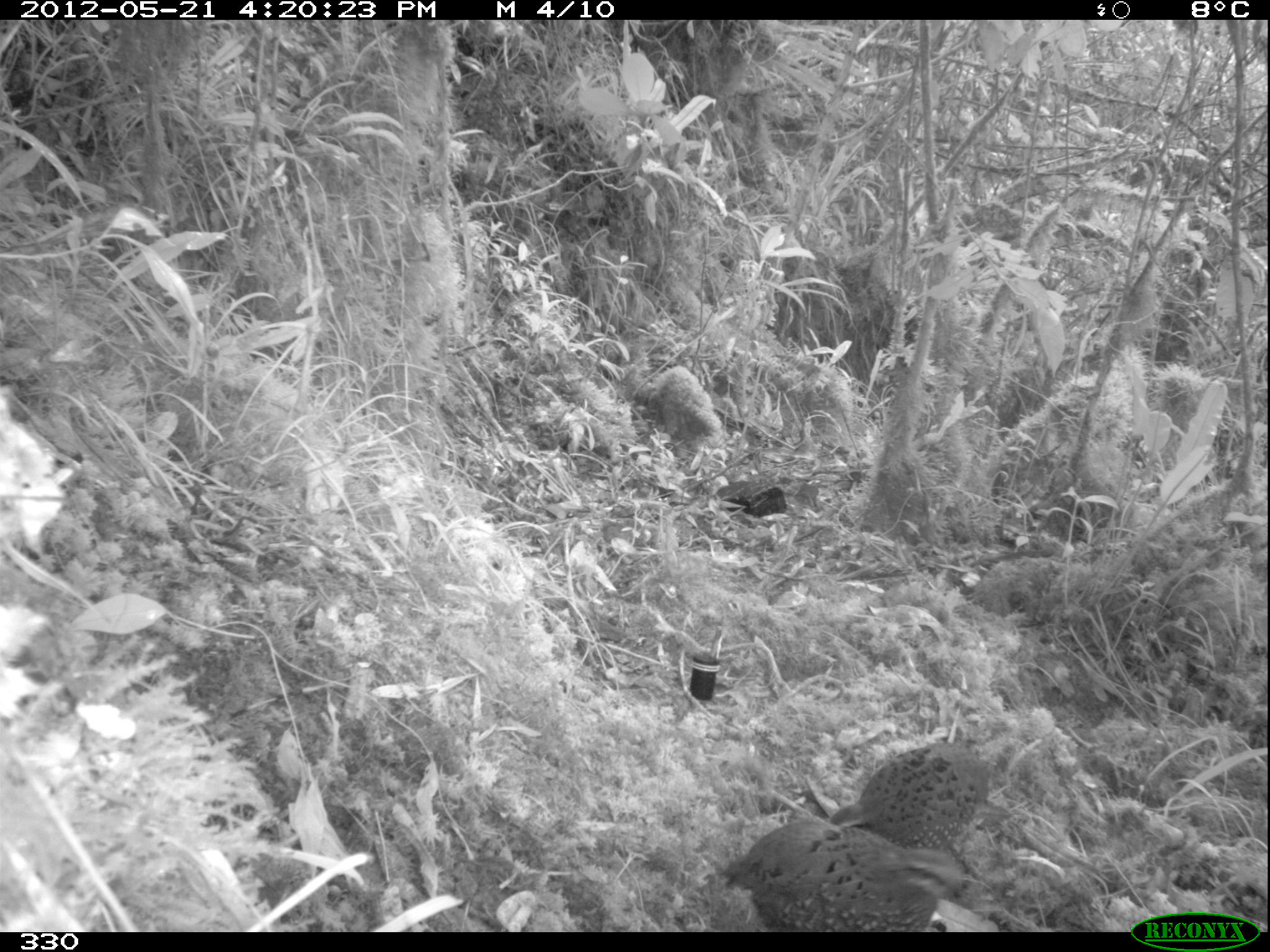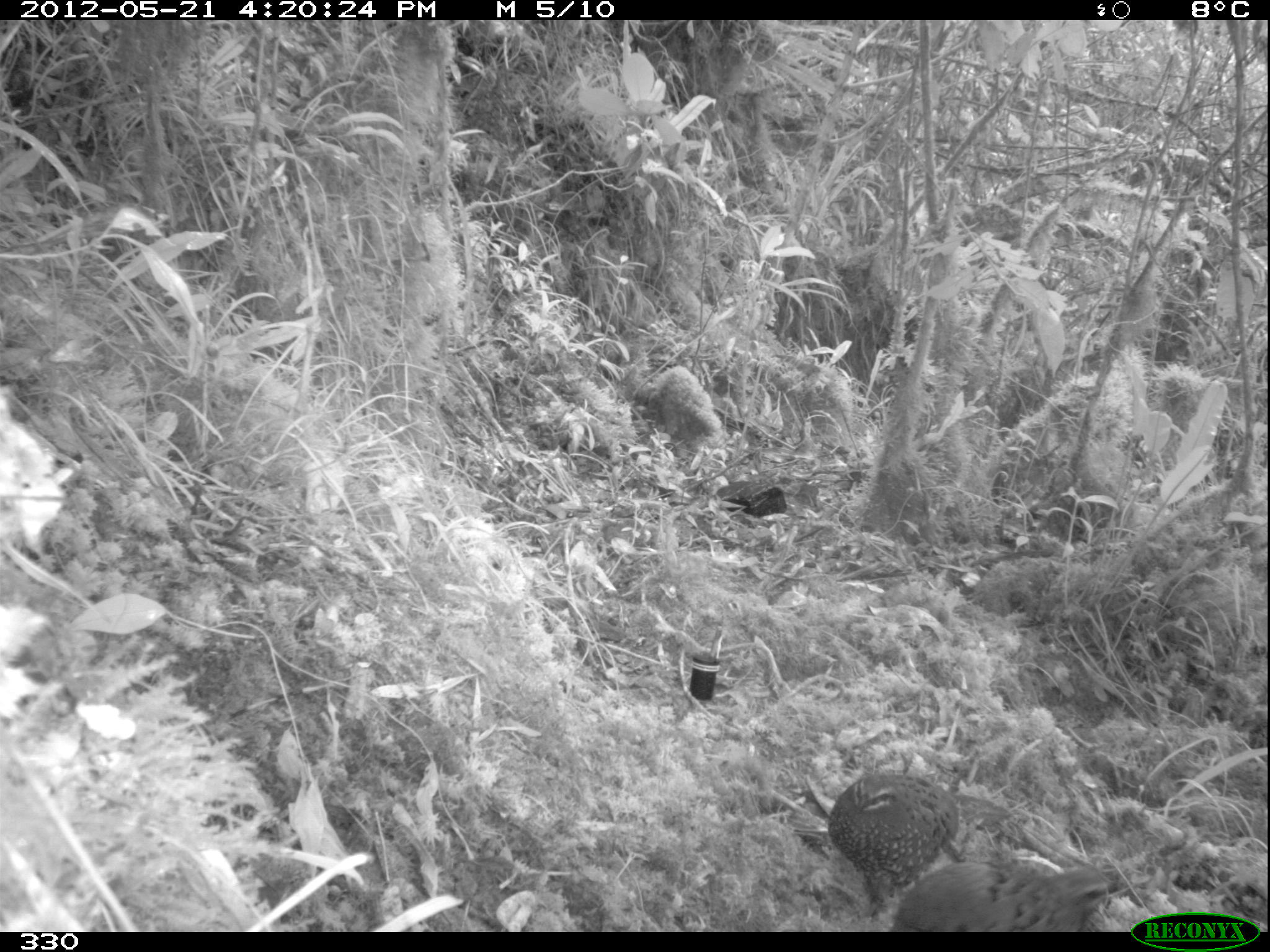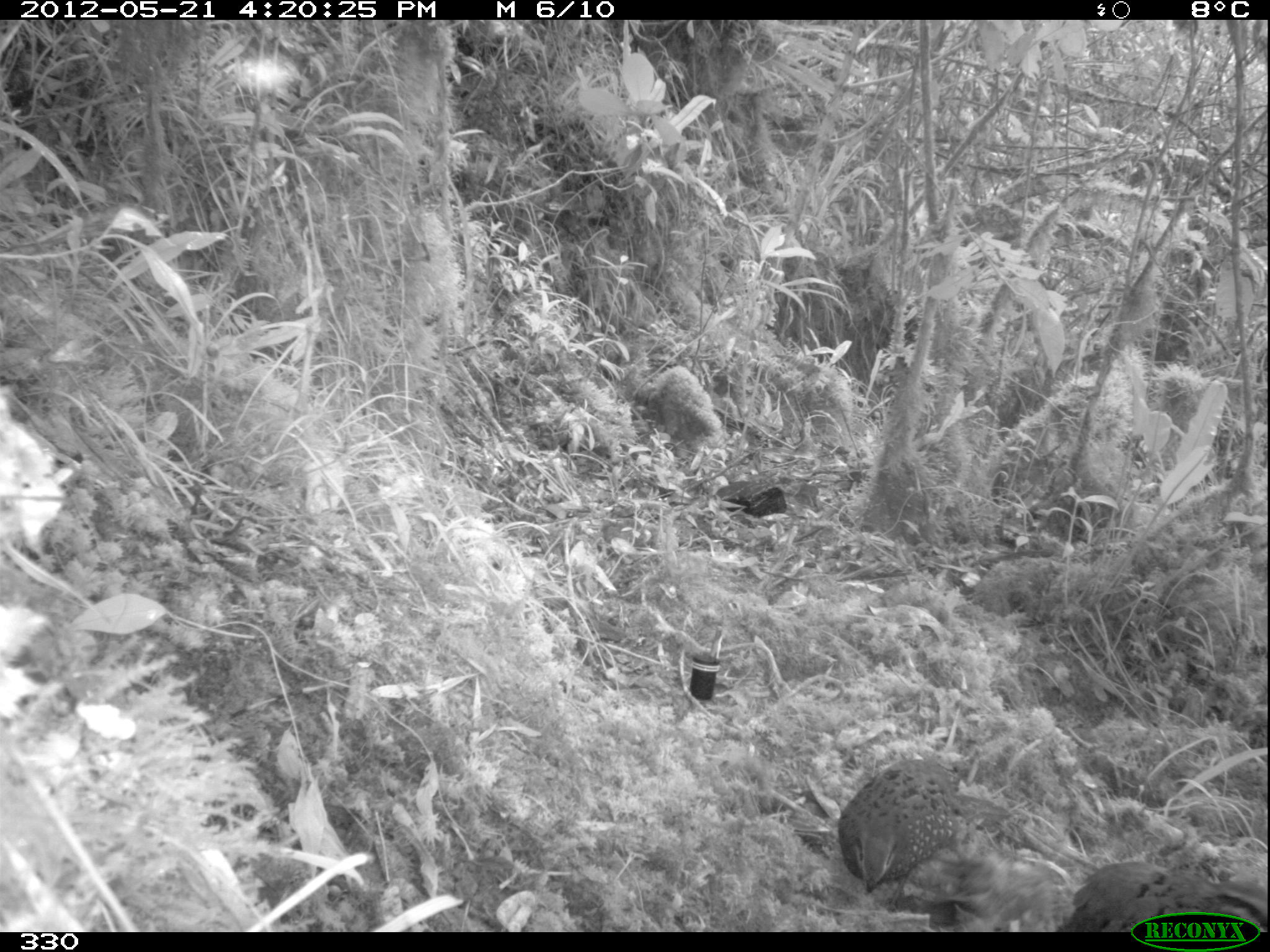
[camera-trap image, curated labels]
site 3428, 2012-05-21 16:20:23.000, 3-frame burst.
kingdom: Animalia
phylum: Chordata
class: Aves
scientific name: Aves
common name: bird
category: unknown bird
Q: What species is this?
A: Unknown bird (bird) (Aves).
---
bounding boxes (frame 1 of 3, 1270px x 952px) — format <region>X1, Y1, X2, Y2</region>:
unknown bird: <region>722, 818, 963, 932</region>; <region>830, 742, 990, 848</region>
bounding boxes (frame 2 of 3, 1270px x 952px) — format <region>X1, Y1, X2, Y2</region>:
unknown bird: <region>826, 771, 962, 909</region>; <region>889, 858, 1105, 932</region>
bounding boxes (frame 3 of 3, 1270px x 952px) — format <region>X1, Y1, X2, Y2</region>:
unknown bird: <region>838, 758, 957, 892</region>; <region>889, 851, 1077, 932</region>; <region>1072, 854, 1266, 931</region>